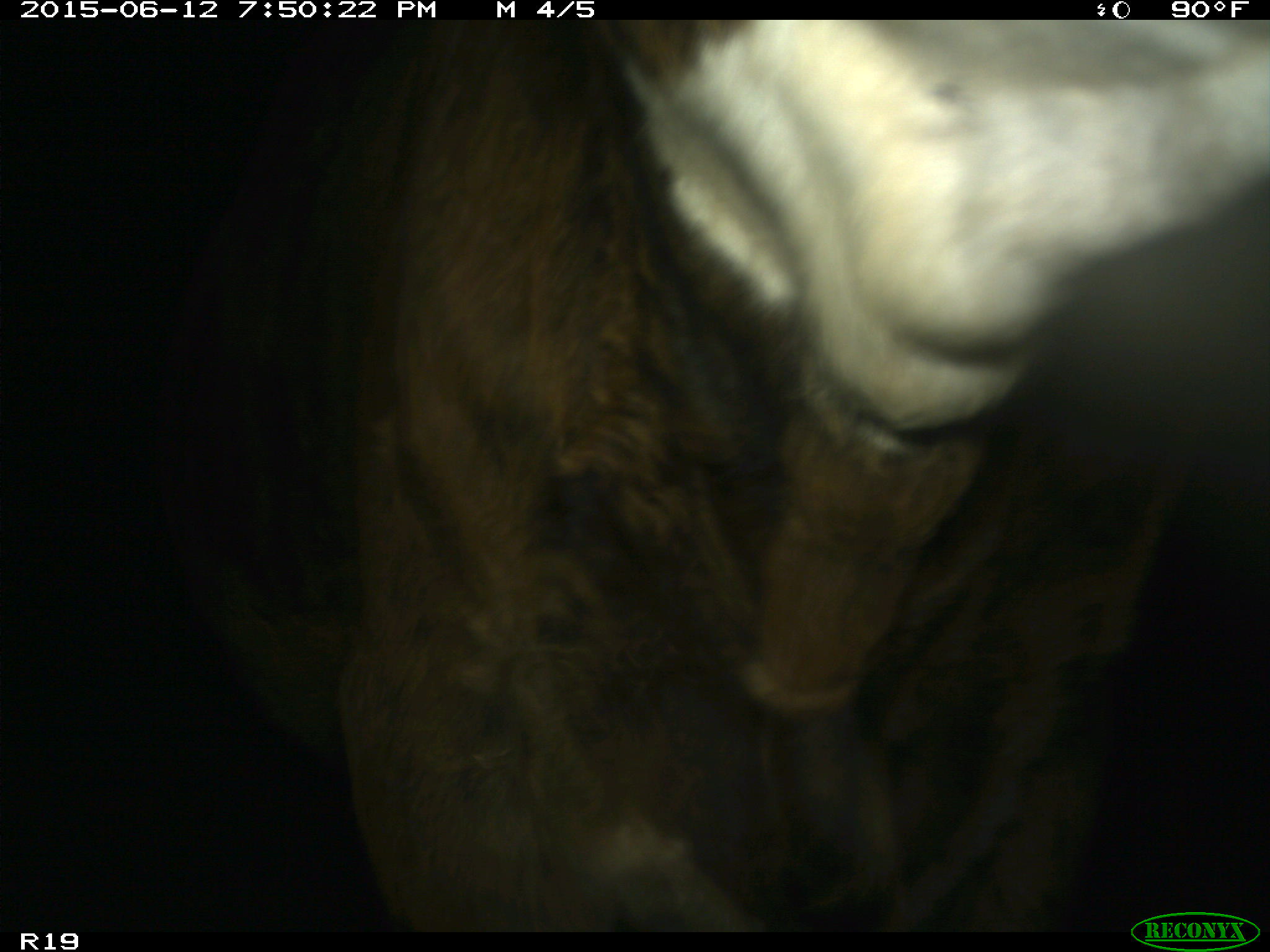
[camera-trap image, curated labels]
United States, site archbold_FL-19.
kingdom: Animalia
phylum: Chordata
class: Mammalia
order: Artiodactyla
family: Bovidae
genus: Bos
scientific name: Bos taurus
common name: domestic cow